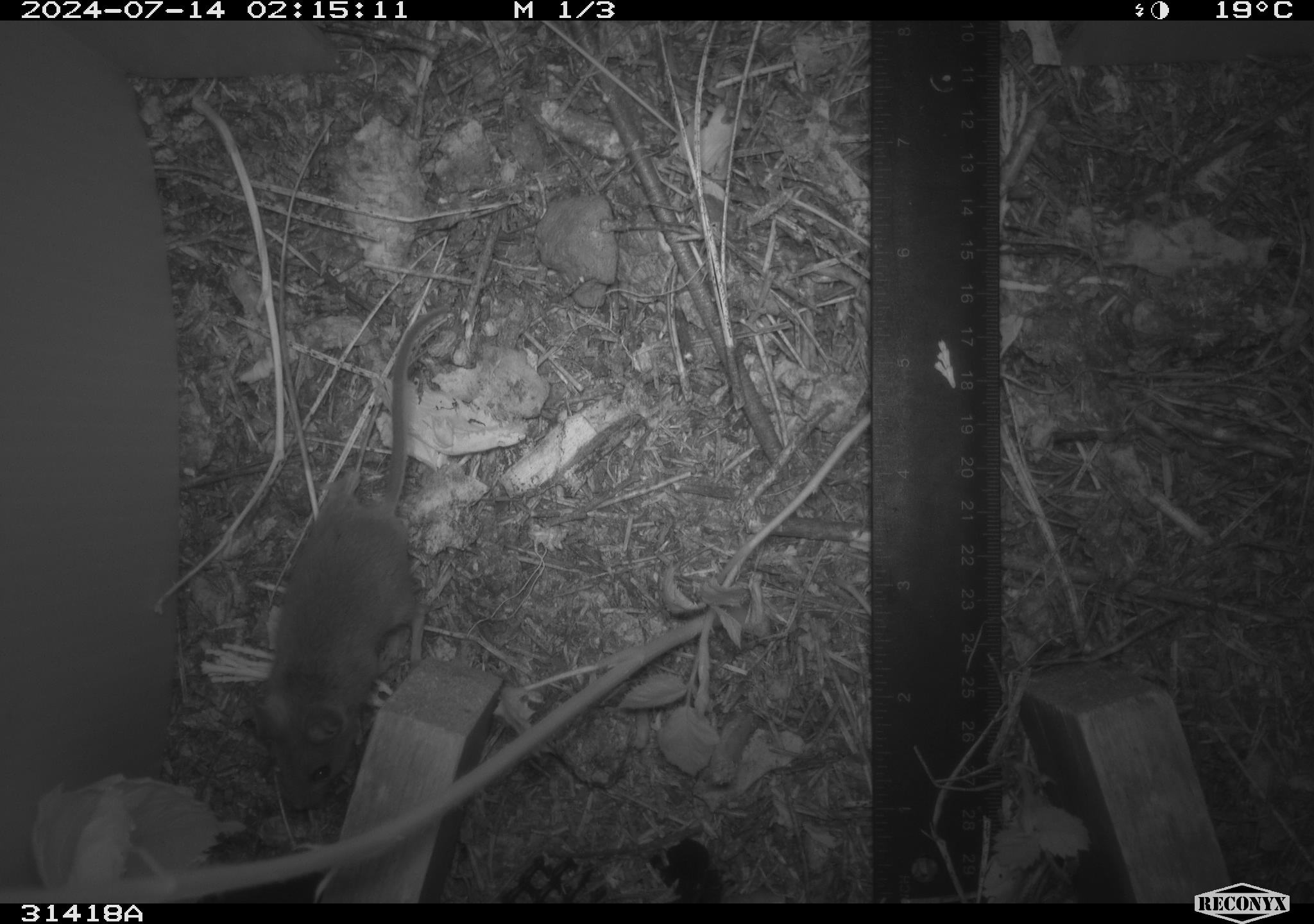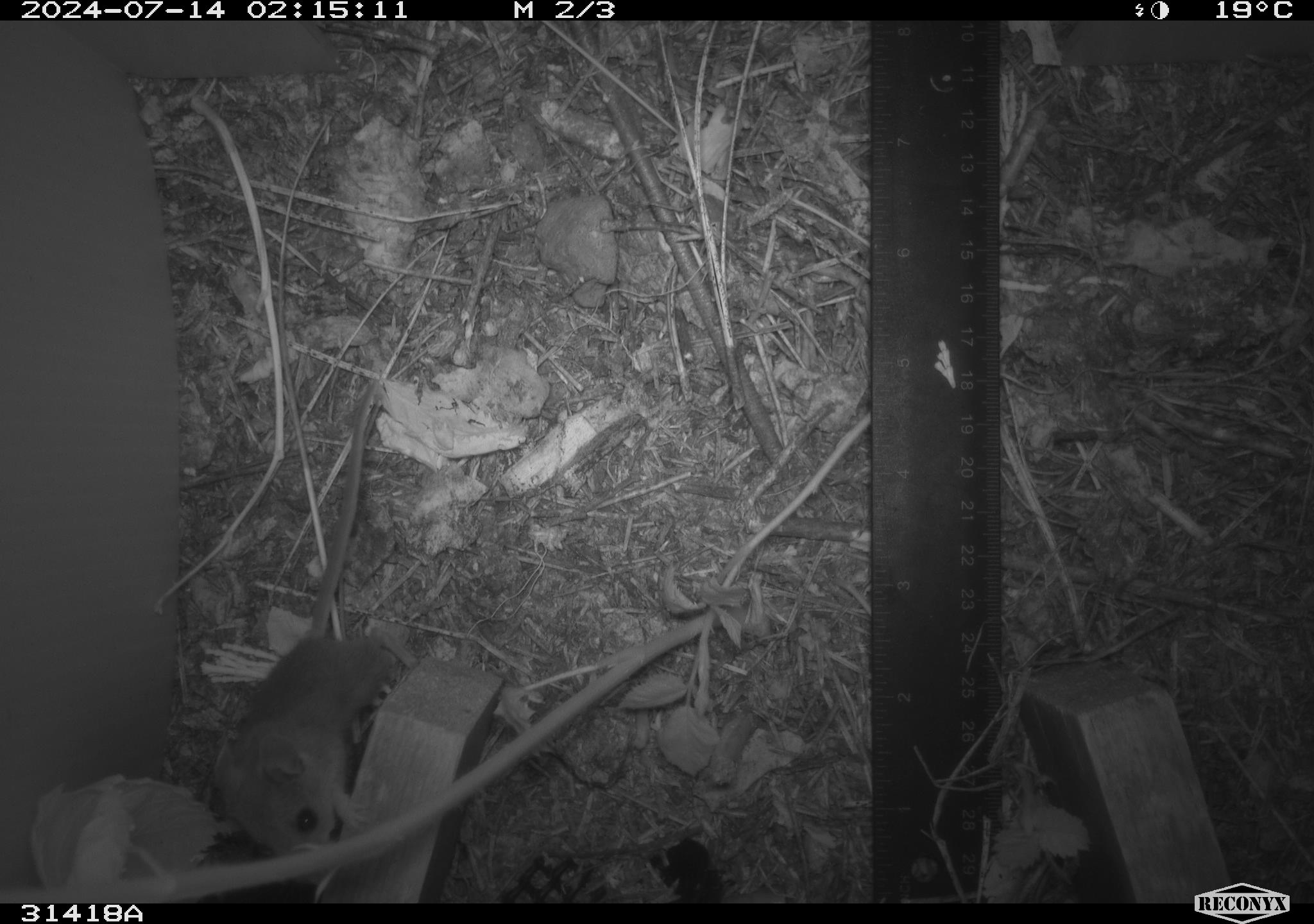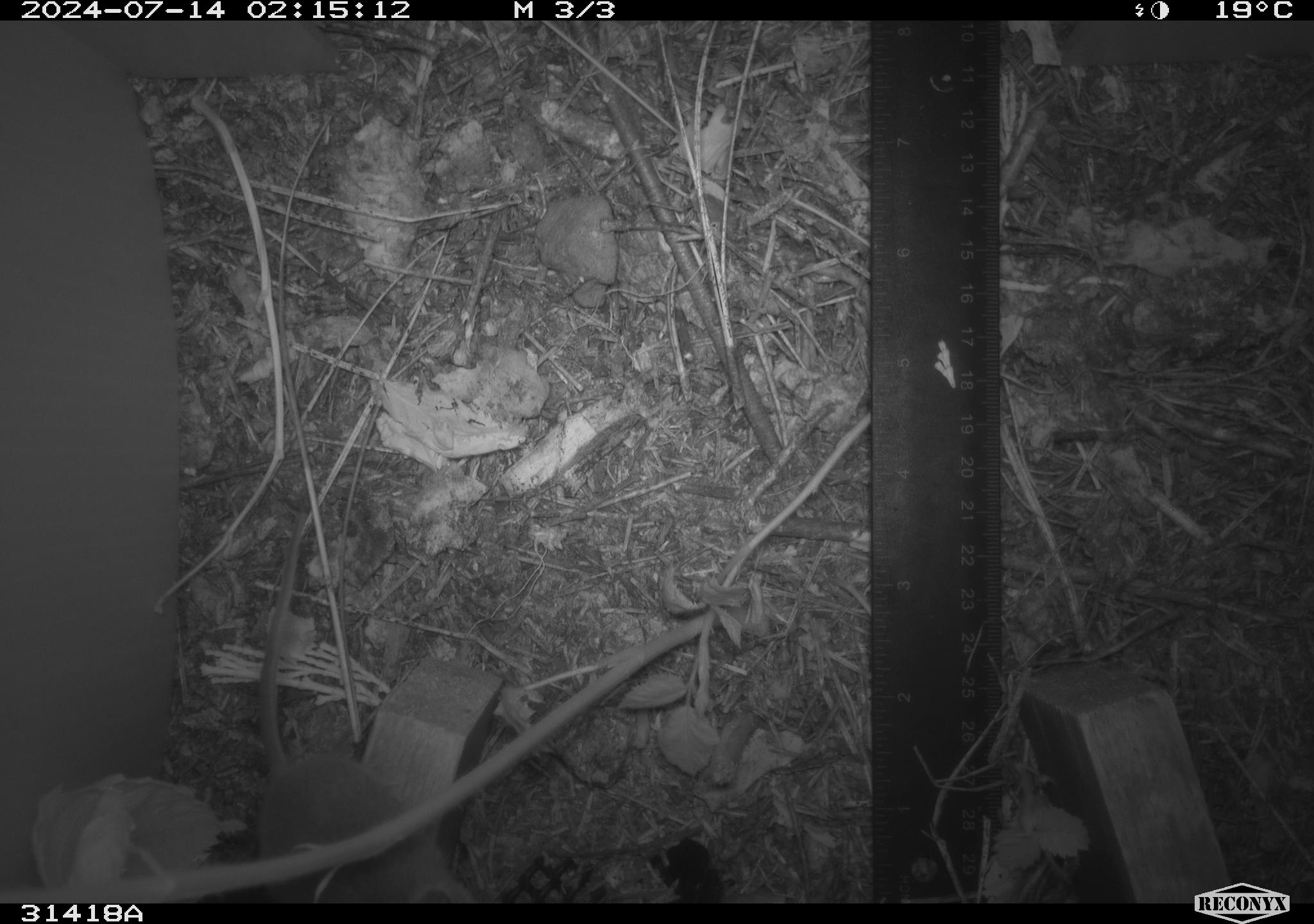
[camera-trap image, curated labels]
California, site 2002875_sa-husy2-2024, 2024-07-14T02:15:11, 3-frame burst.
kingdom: Animalia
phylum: Chordata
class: Mammalia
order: Rodentia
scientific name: Rodentia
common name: rodent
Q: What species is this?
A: Rodent (Rodentia).